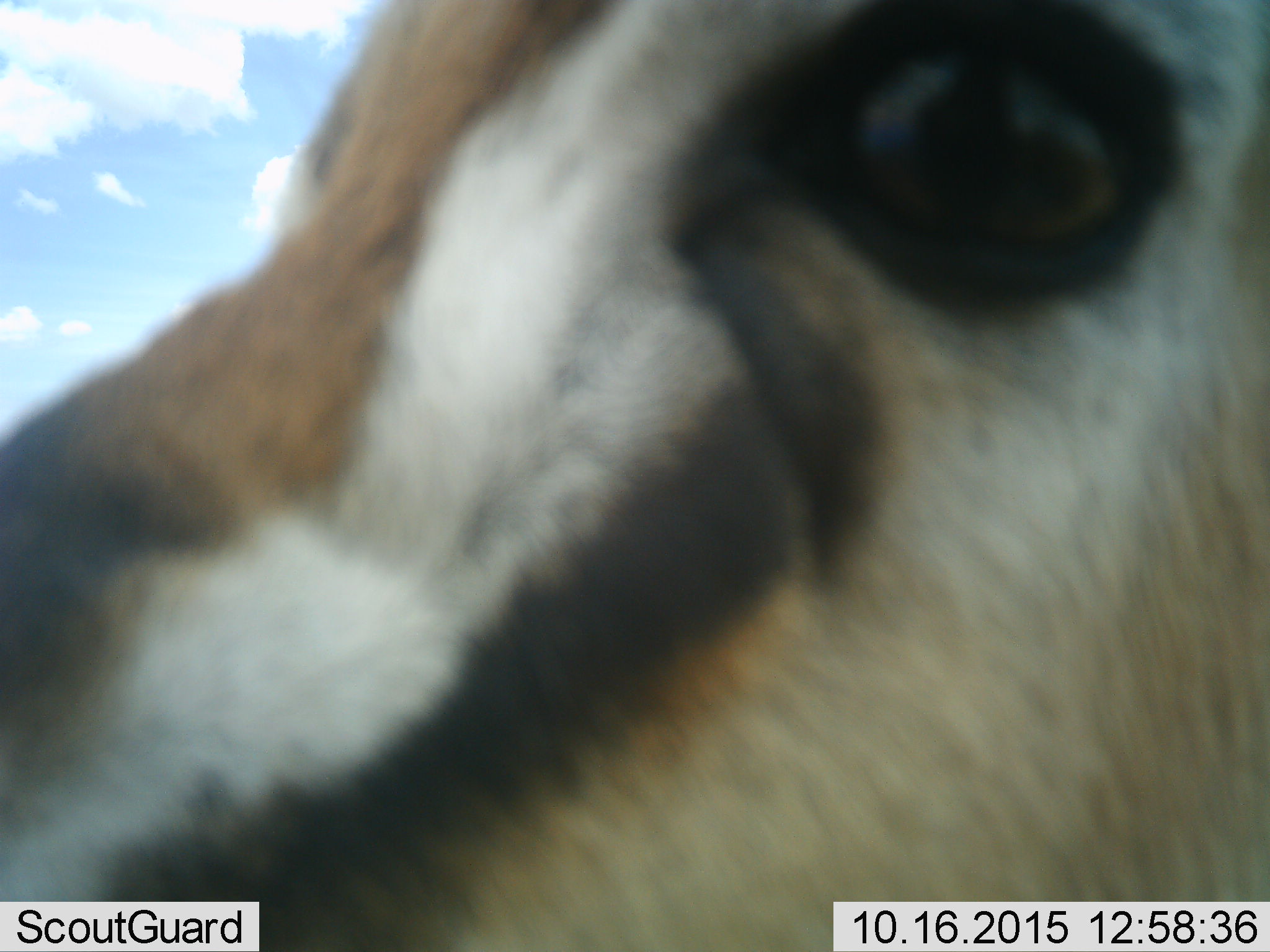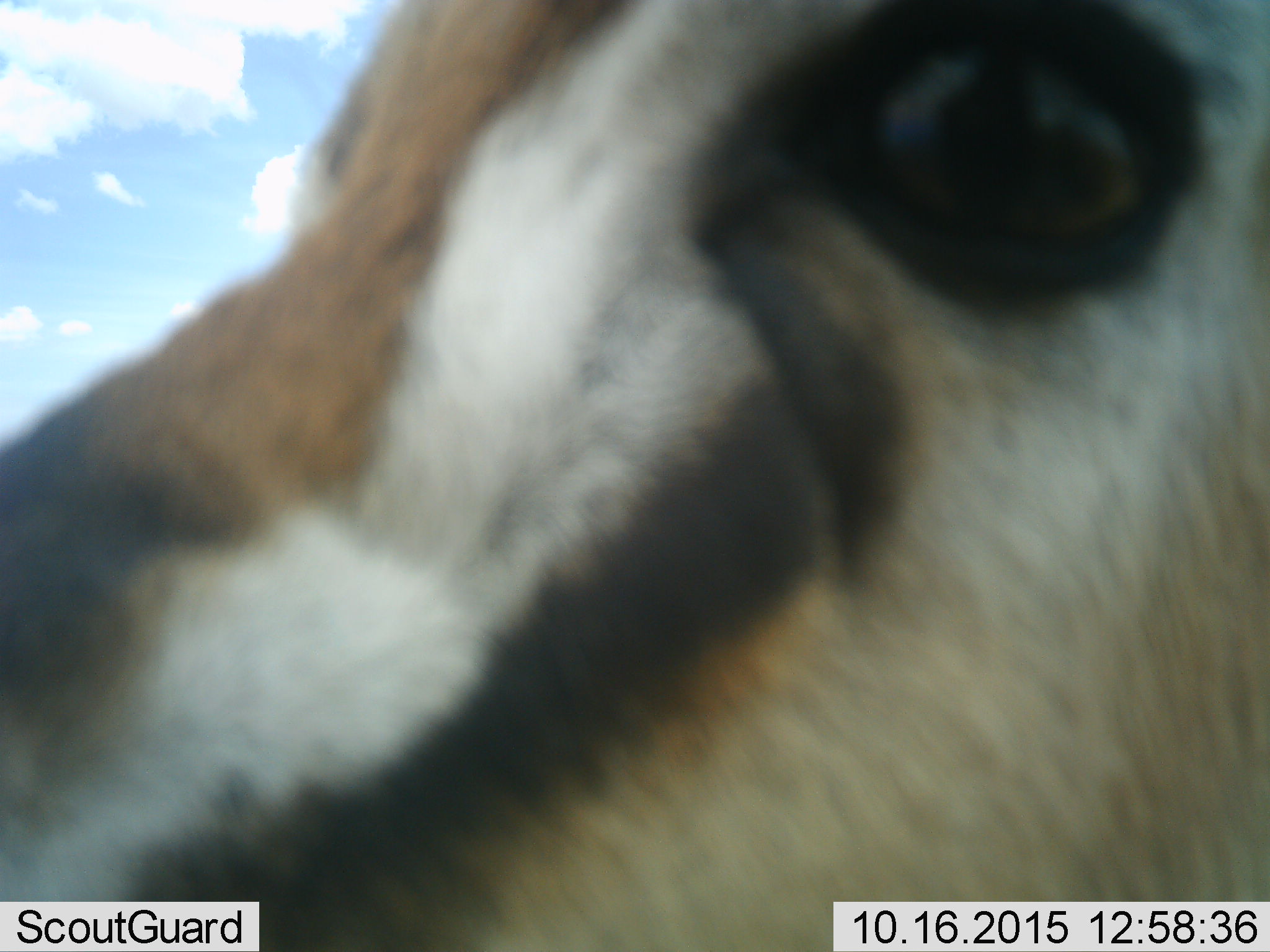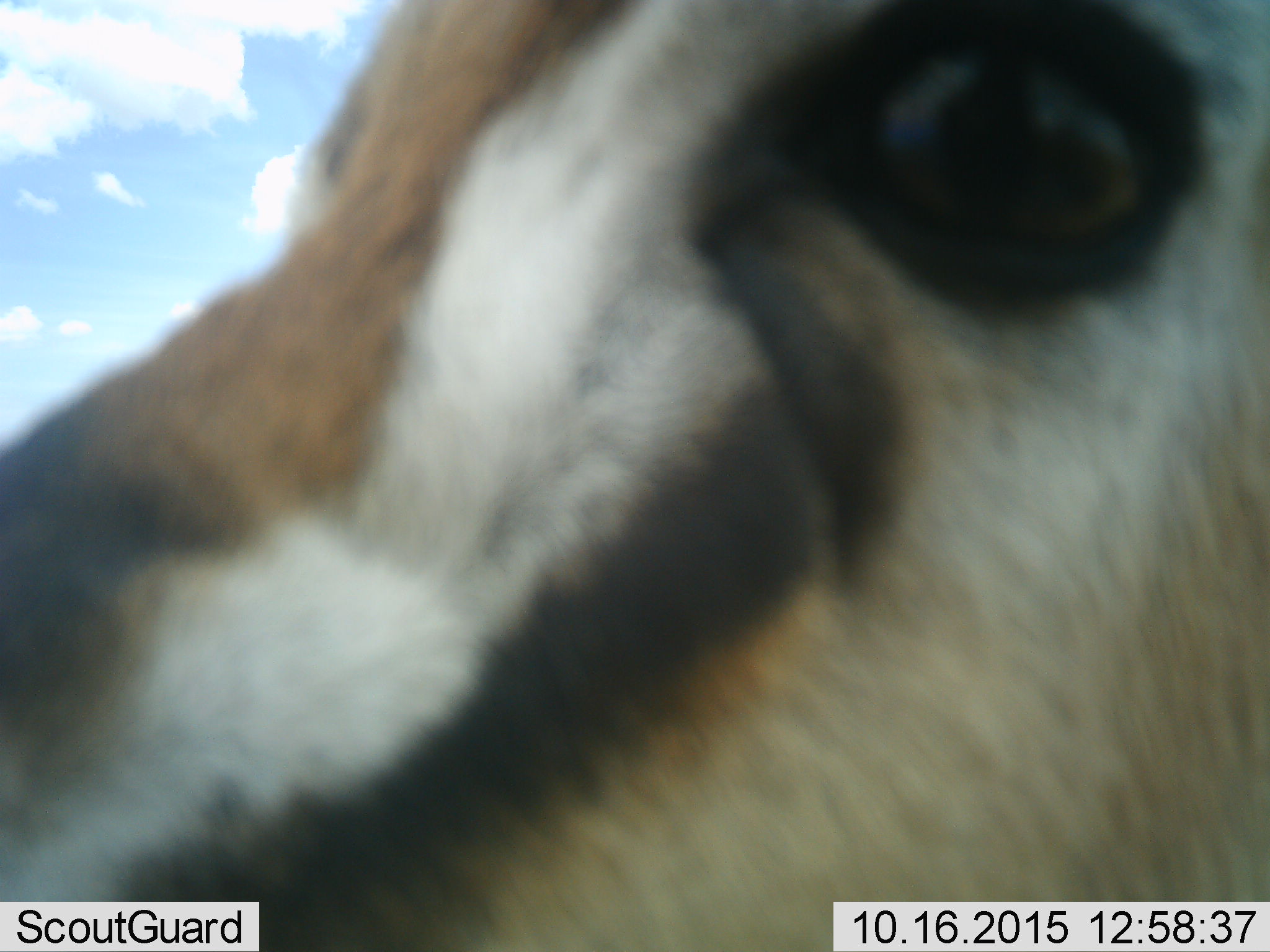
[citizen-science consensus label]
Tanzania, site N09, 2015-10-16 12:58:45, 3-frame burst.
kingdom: Animalia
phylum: Chordata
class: Mammalia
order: Artiodactyla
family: Bovidae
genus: Eudorcas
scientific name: Eudorcas thomsonii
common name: thomson's gazelle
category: gazellethomsons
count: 1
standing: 88%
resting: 0%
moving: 0%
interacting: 12%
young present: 0%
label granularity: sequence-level